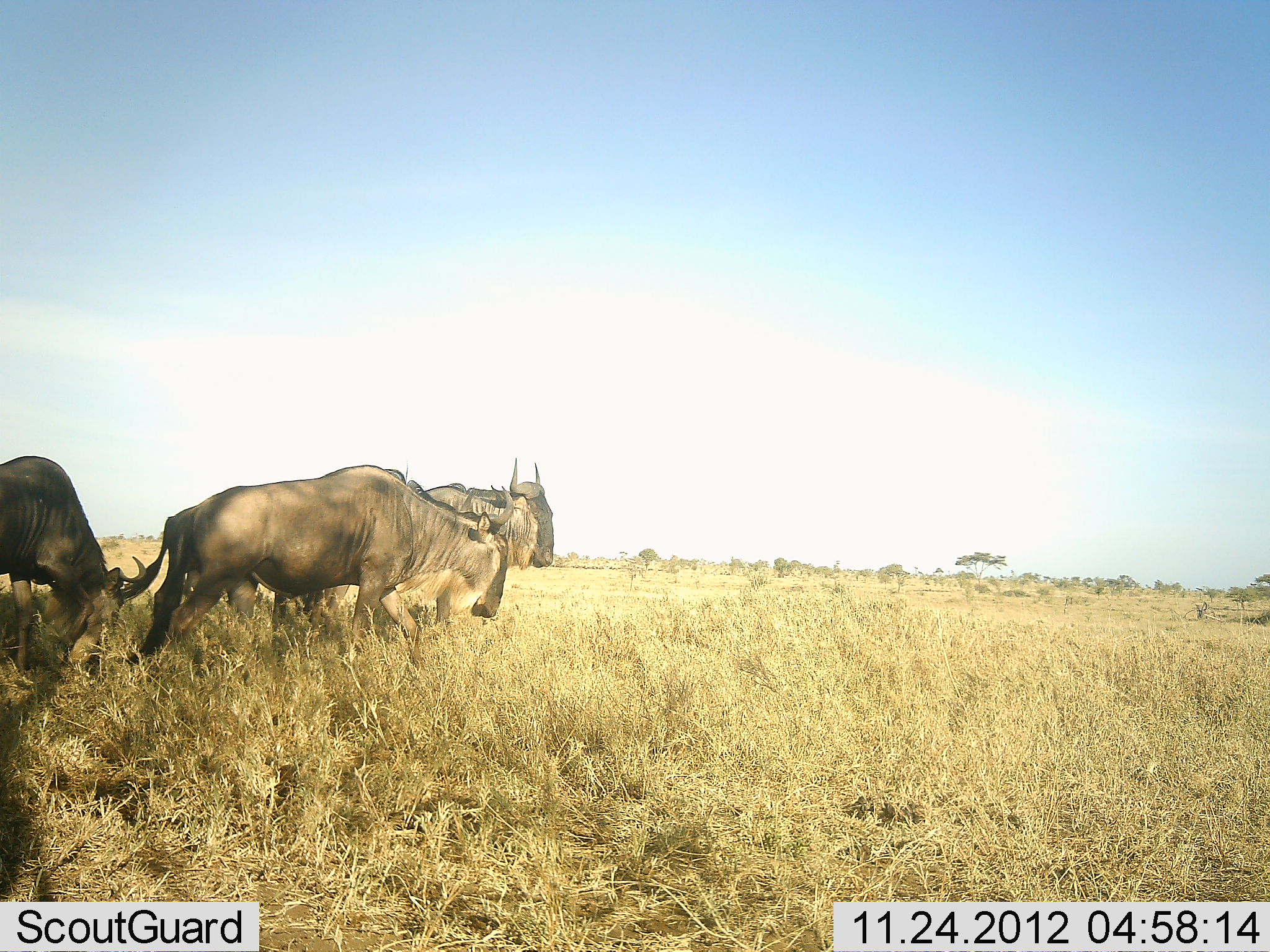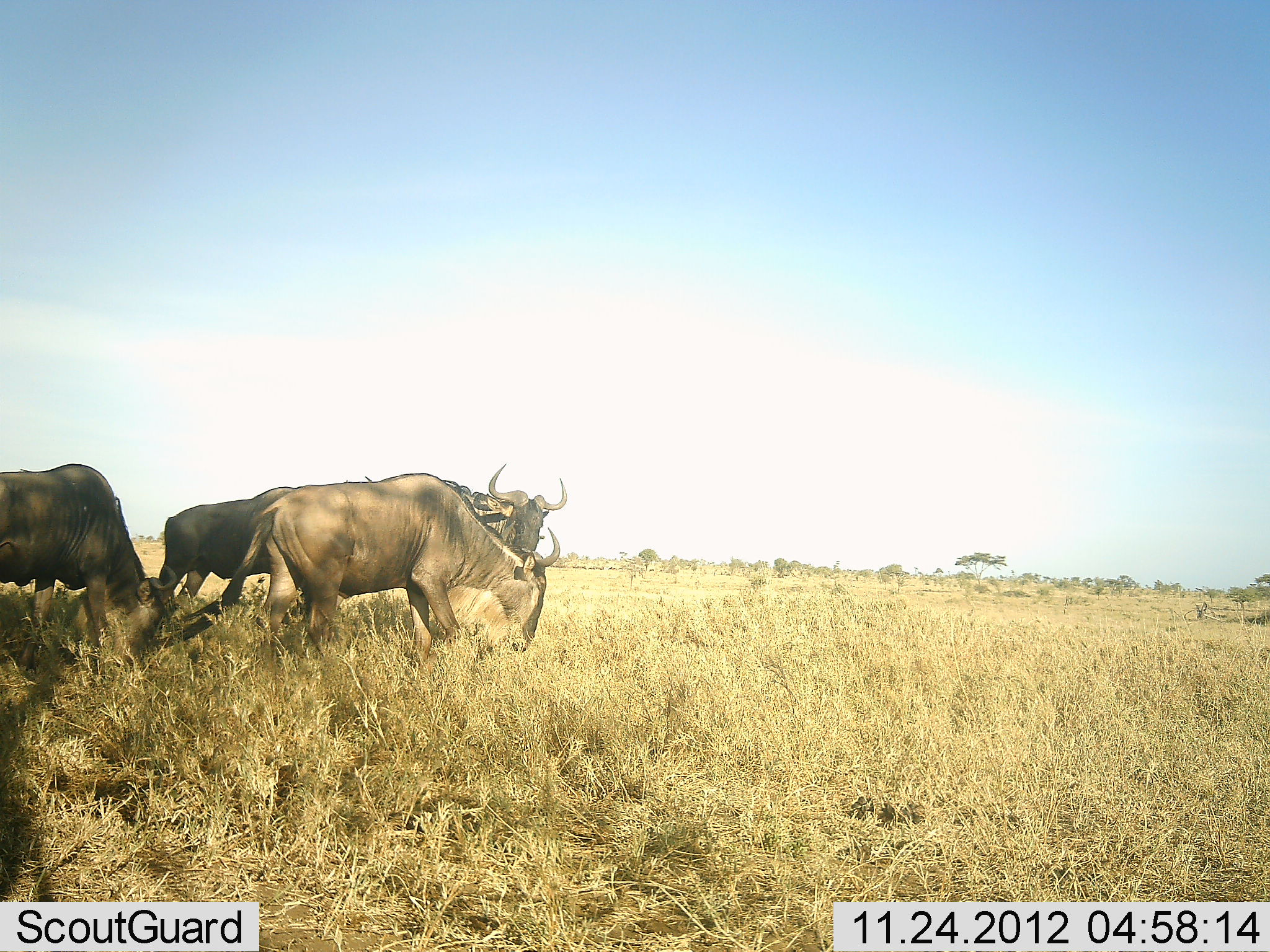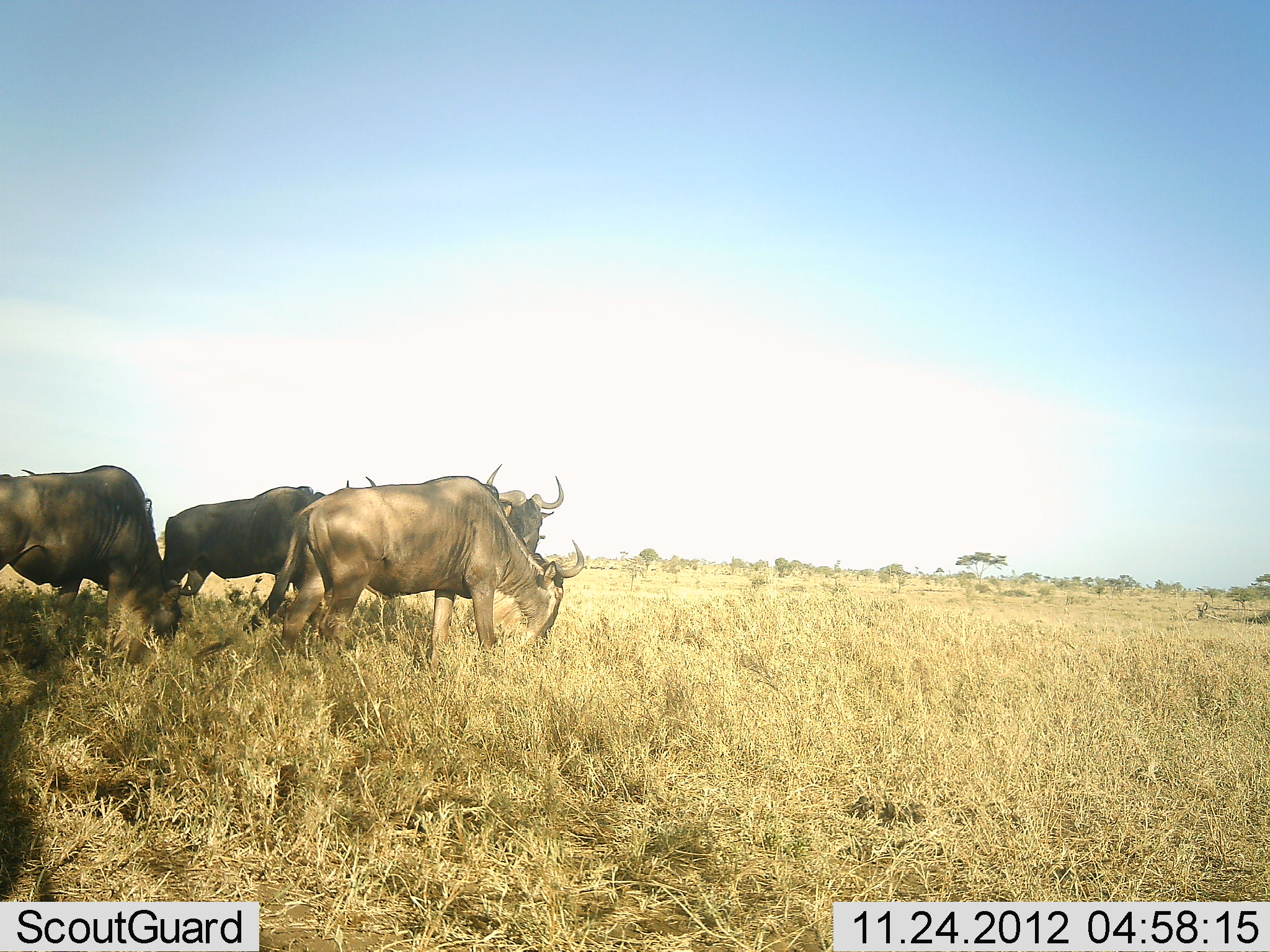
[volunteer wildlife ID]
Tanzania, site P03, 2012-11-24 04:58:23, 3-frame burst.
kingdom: Animalia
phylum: Chordata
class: Mammalia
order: Artiodactyla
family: Bovidae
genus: Connochaetes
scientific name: Connochaetes taurinus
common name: blue wildebeest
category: wildebeest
Wildebeest (blue wildebeest) (Connochaetes taurinus), count 4. Behavior (volunteer vote fractions): standing 70%, resting 0%, moving 80%, interacting 10%. Young present (vote fraction): 0%. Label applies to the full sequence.